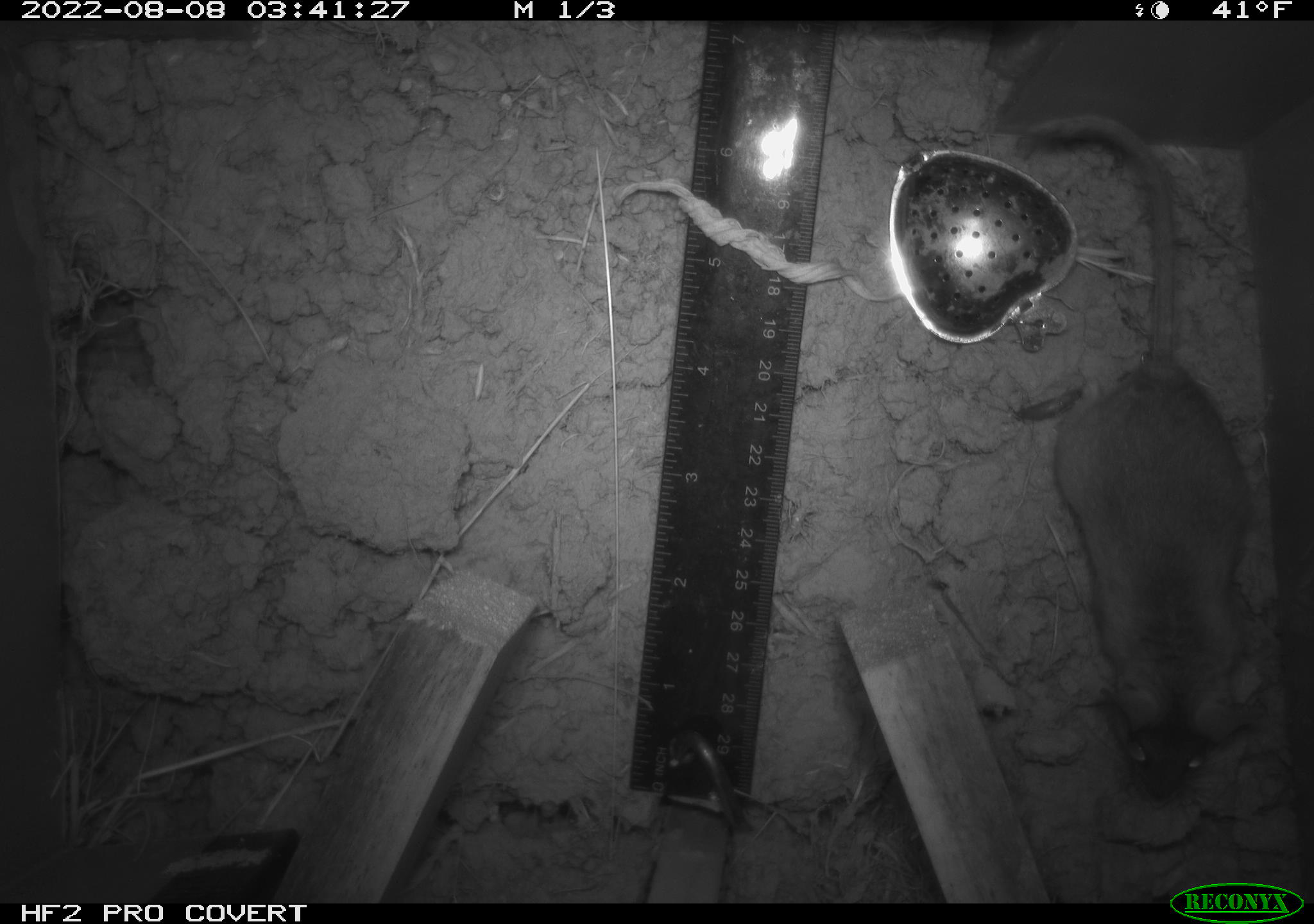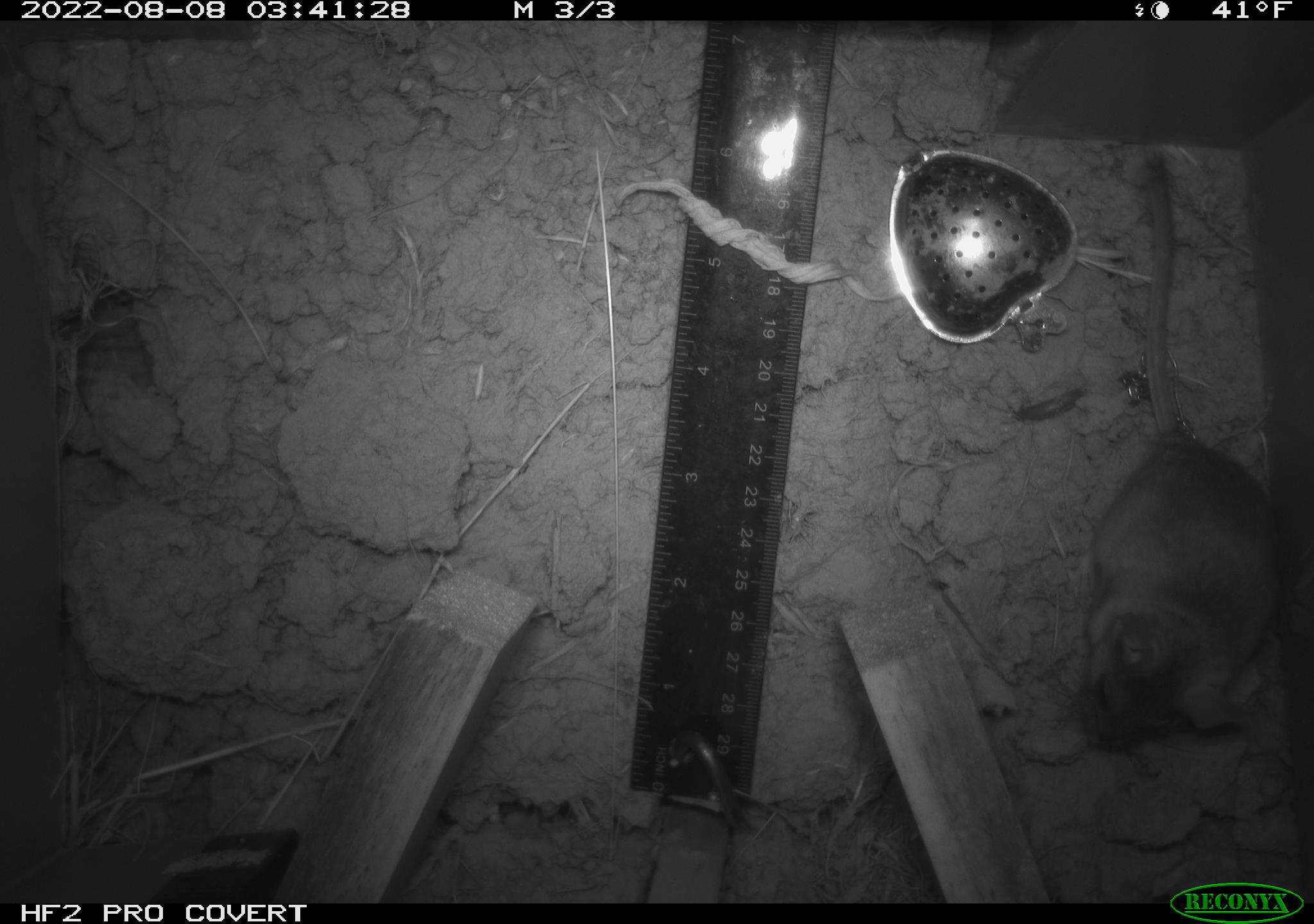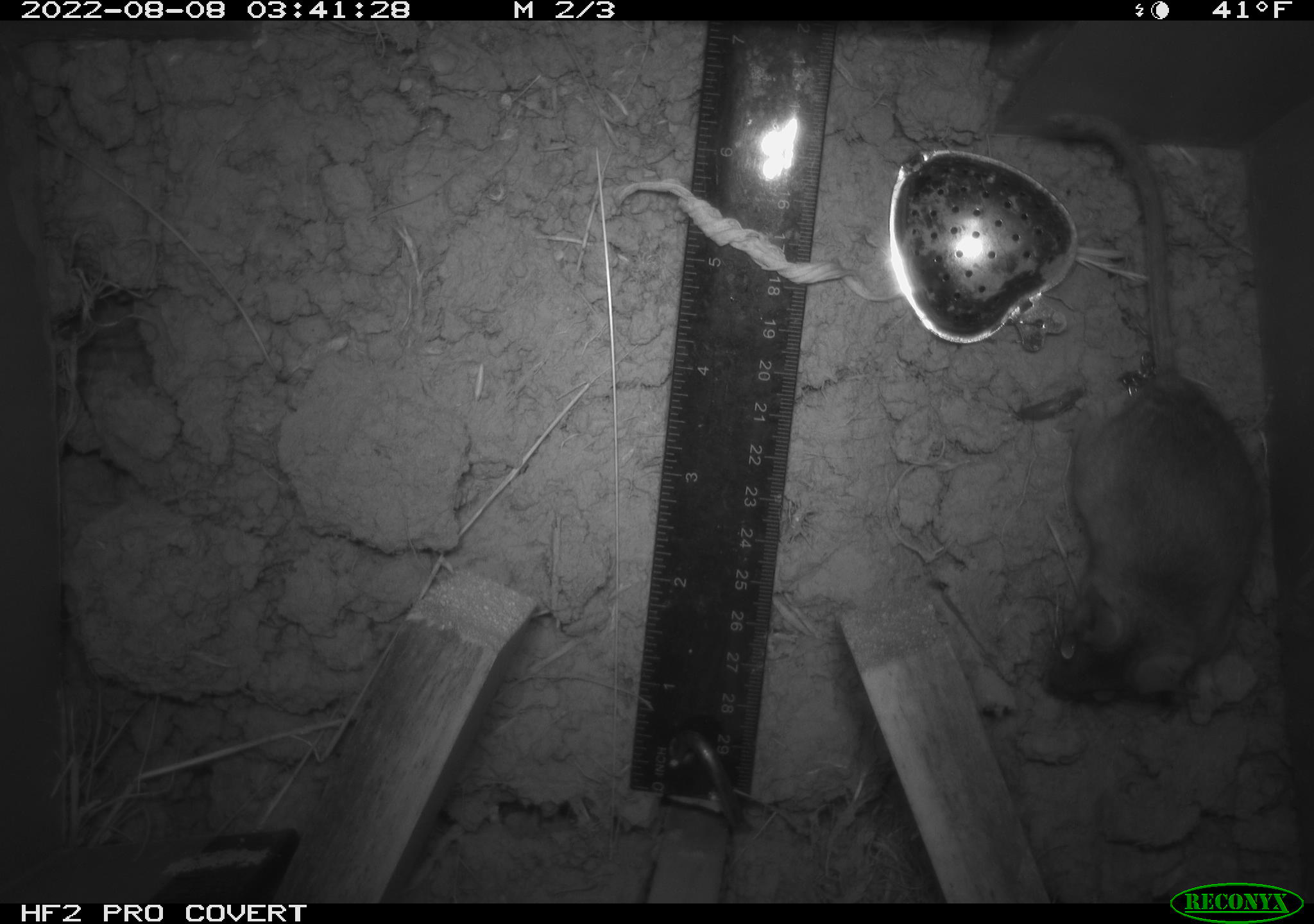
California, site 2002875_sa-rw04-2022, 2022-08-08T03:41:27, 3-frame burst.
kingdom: Animalia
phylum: Chordata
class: Mammalia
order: Rodentia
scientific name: Rodentia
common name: mouse species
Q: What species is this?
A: Mouse species (Rodentia).